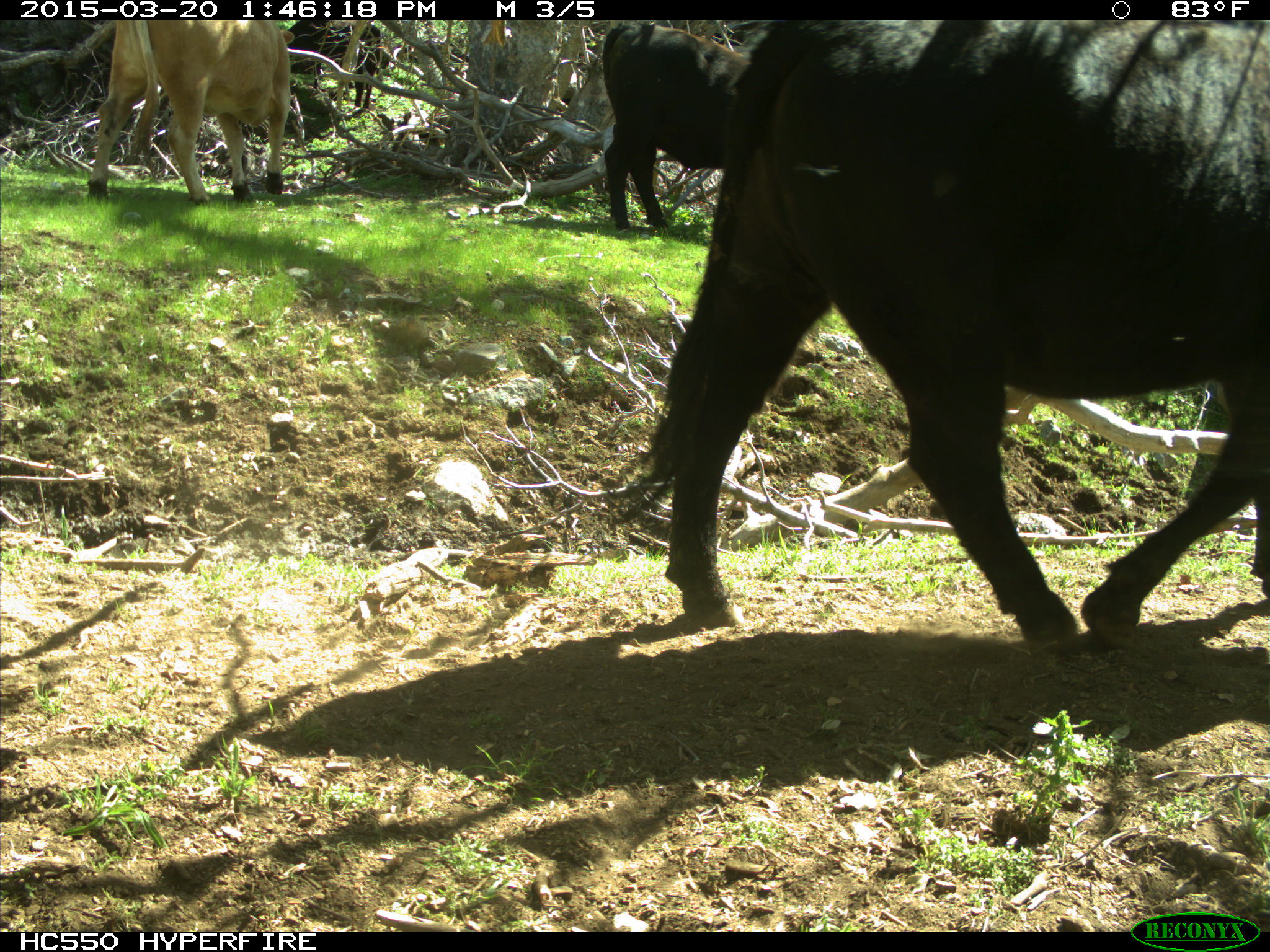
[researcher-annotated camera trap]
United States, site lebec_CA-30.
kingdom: Animalia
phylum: Chordata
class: Mammalia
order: Artiodactyla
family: Bovidae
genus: Bos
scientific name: Bos taurus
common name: domestic cow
Bos taurus (domestic cow).